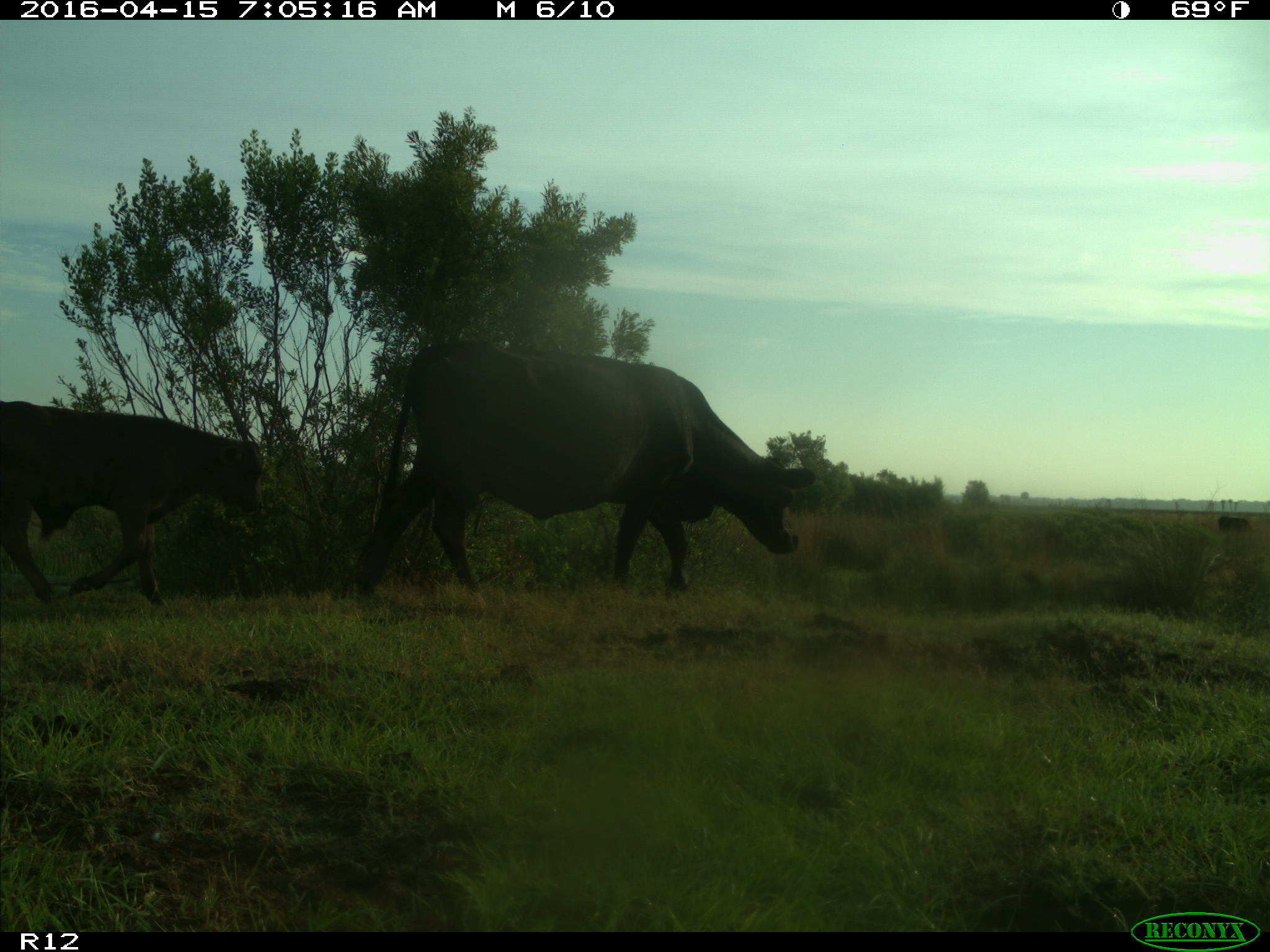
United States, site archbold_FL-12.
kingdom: Animalia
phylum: Chordata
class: Mammalia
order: Artiodactyla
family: Bovidae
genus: Bos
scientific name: Bos taurus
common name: domestic cow